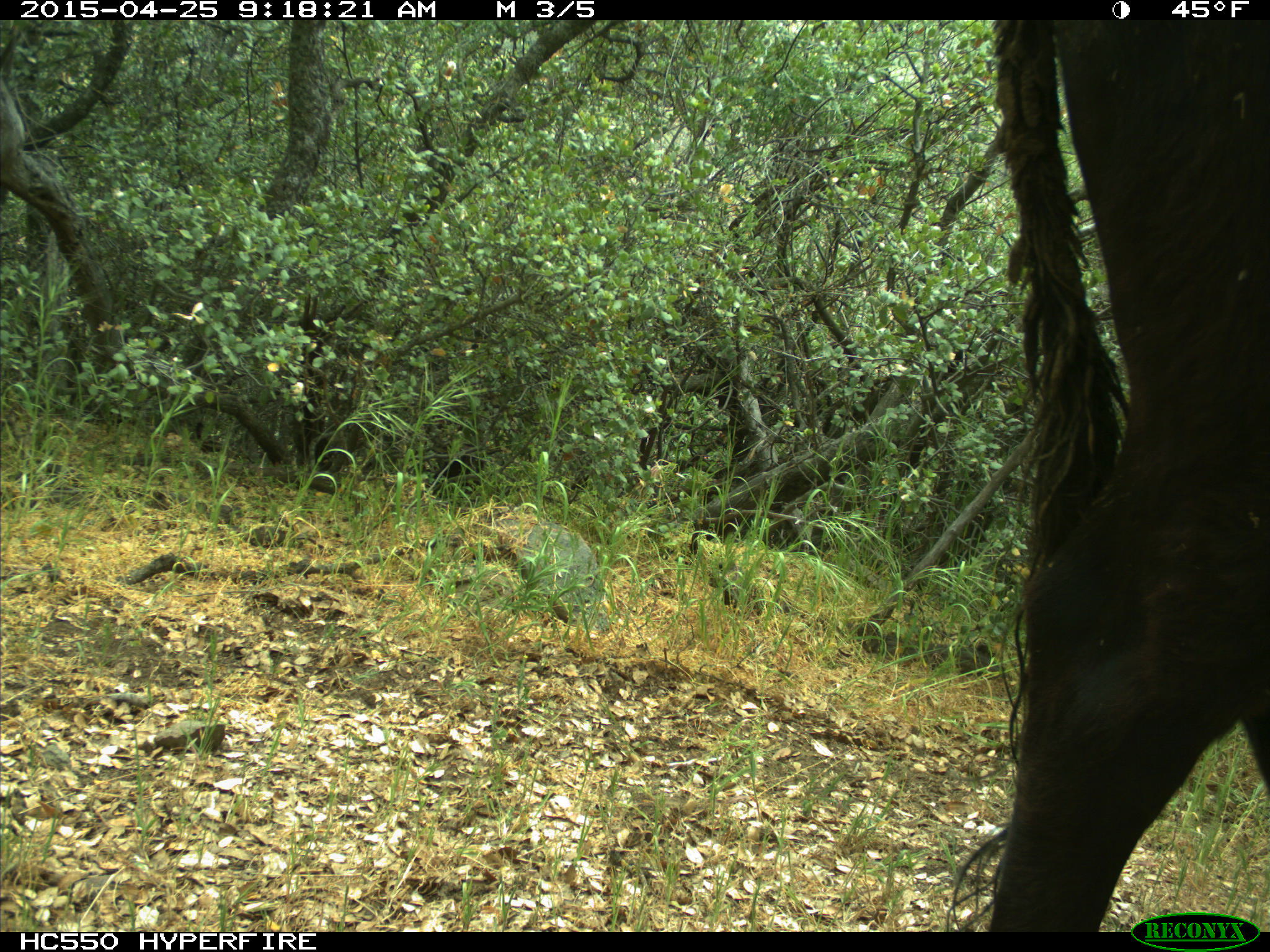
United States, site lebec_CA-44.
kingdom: Animalia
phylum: Chordata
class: Mammalia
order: Artiodactyla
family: Suidae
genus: Sus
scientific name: Sus scrofa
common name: wild boar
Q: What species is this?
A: Sus scrofa (wild boar).